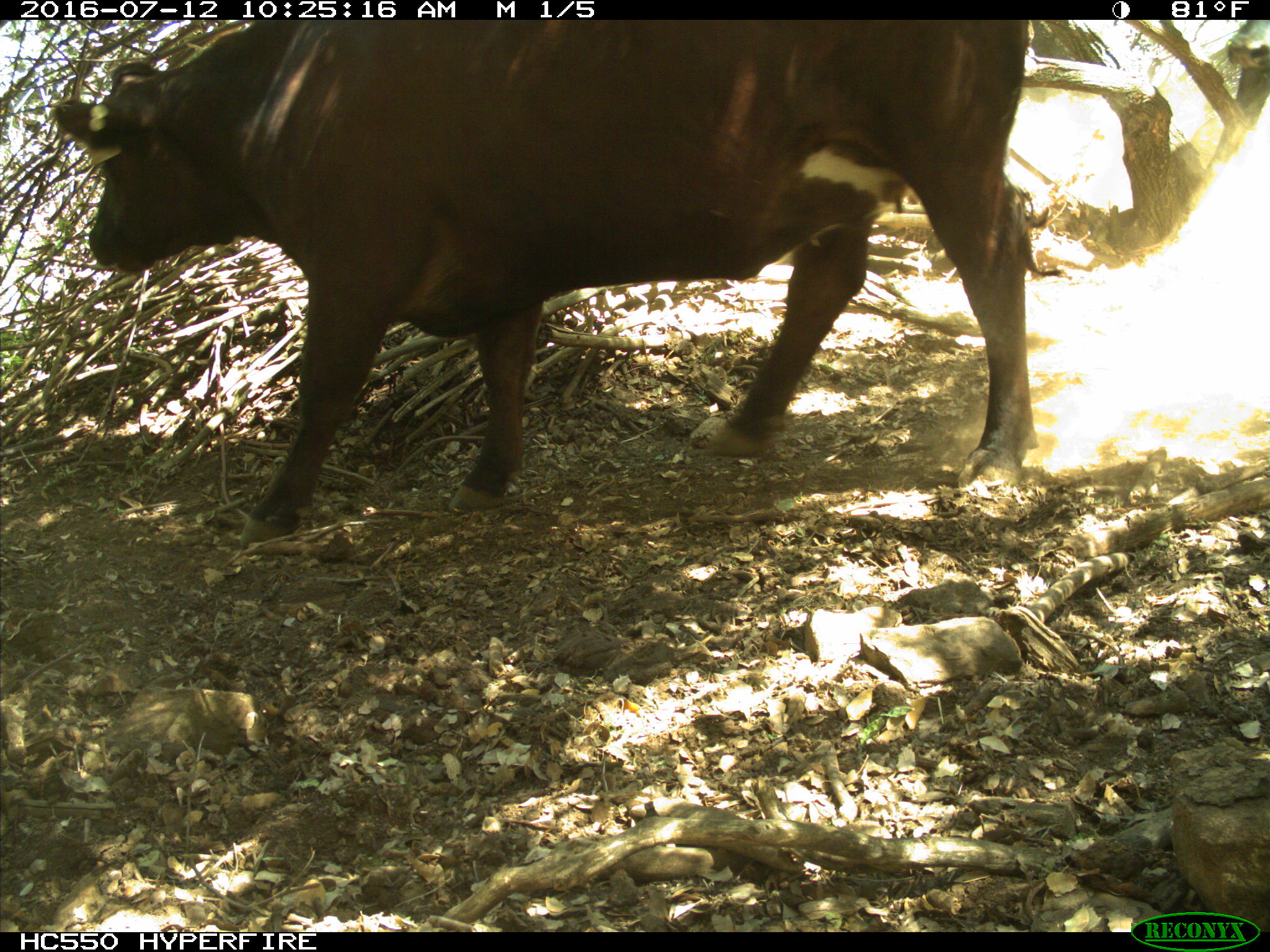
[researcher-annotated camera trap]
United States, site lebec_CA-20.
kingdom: Animalia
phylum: Chordata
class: Mammalia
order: Artiodactyla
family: Bovidae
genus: Bos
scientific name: Bos taurus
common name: domestic cow